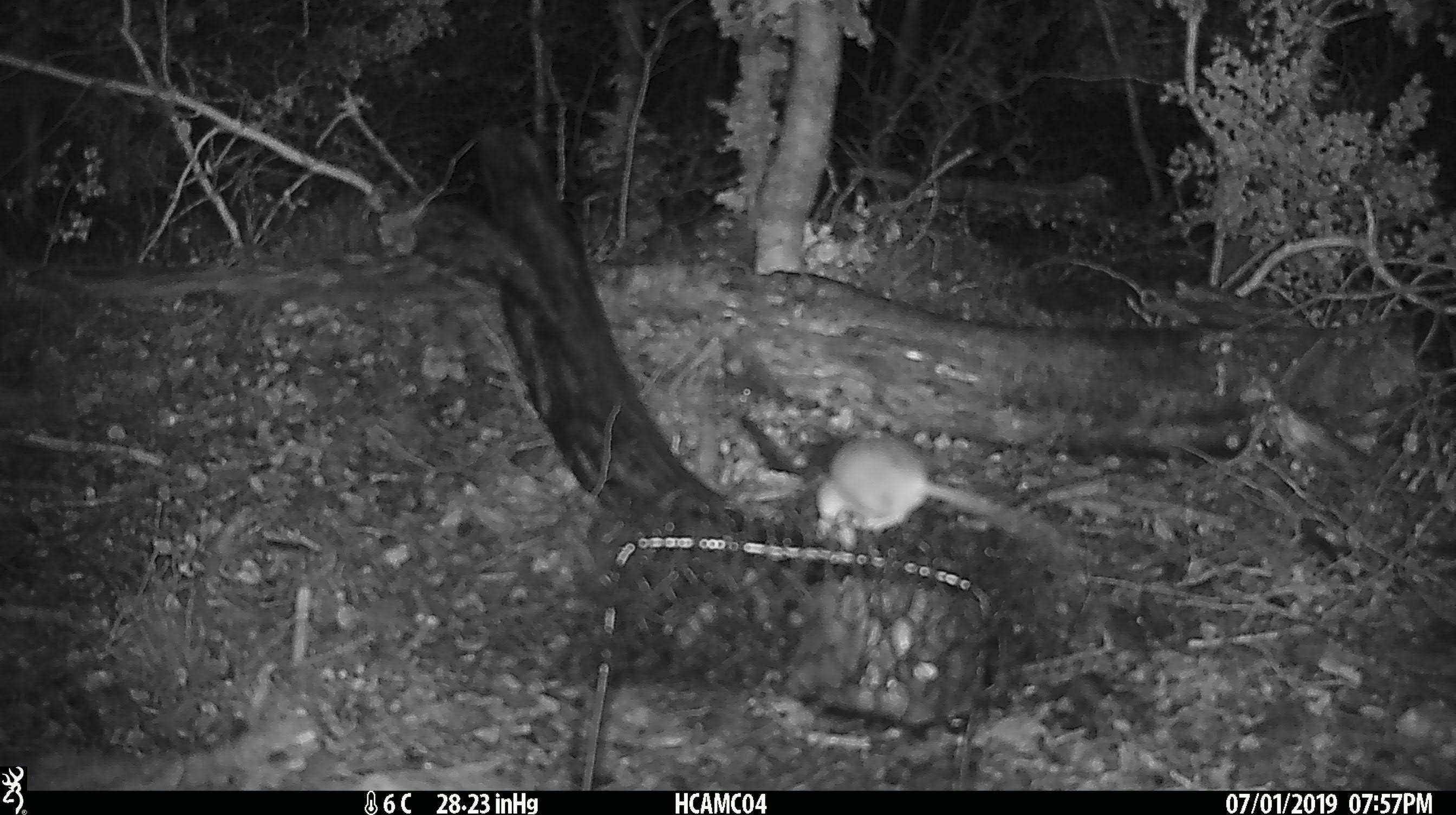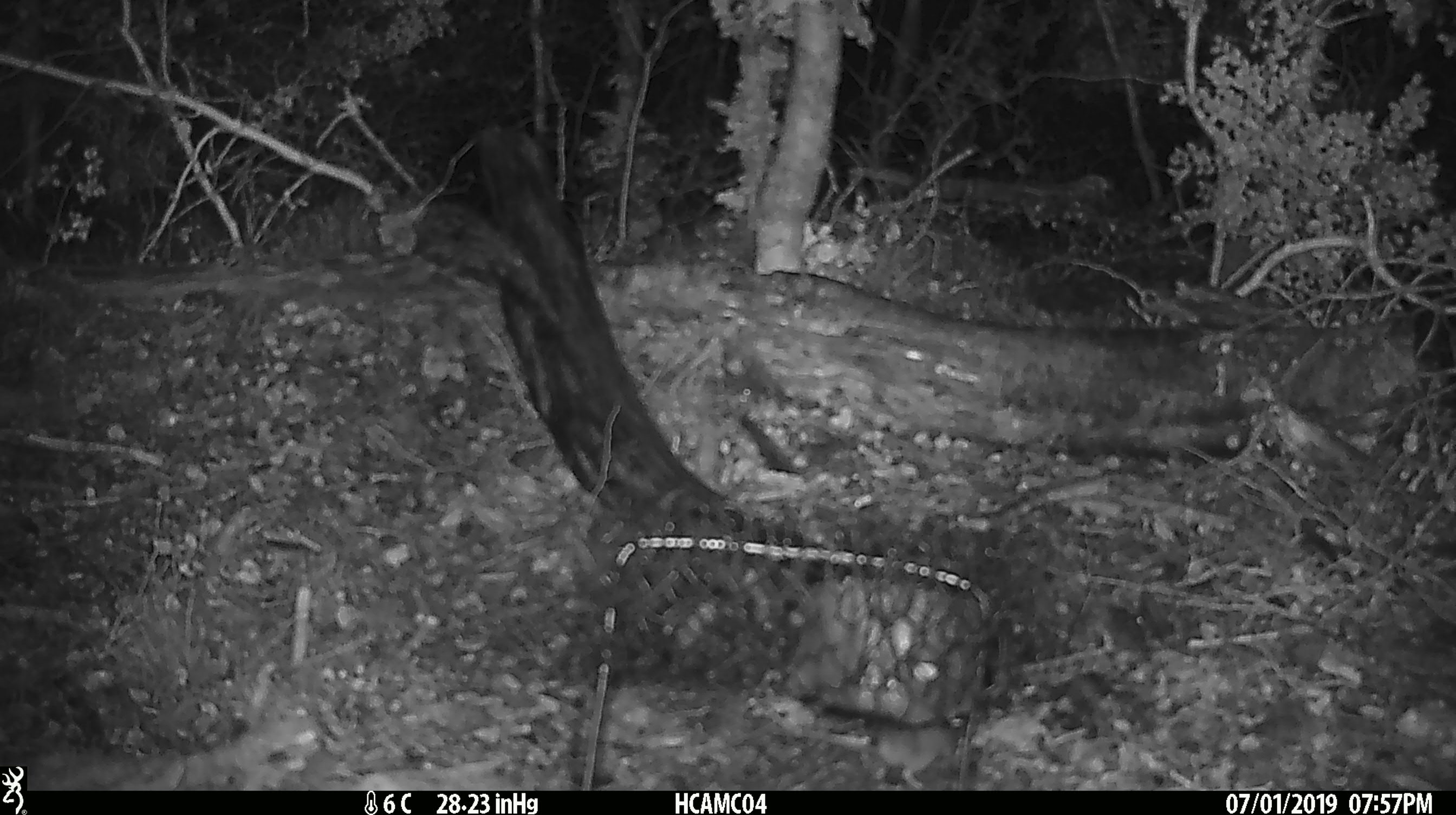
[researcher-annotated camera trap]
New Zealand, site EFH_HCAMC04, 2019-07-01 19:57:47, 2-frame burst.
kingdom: Animalia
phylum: Chordata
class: Mammalia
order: Rodentia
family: Muridae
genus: Mus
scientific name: Mus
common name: mouse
Mouse (Mus).